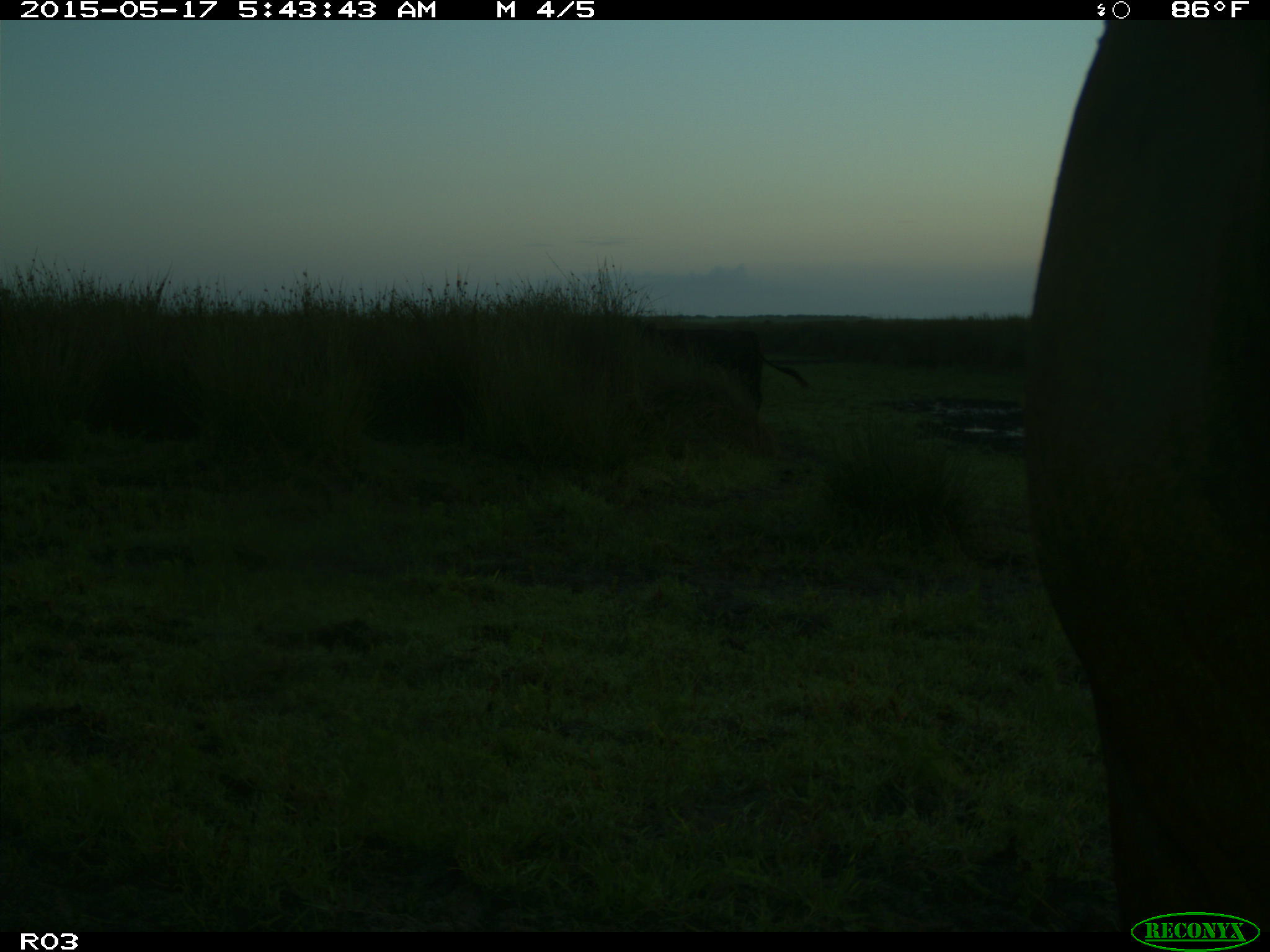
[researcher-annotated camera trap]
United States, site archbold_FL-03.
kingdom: Animalia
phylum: Chordata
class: Mammalia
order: Artiodactyla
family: Bovidae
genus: Bos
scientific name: Bos taurus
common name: domestic cow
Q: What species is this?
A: Bos taurus (domestic cow).